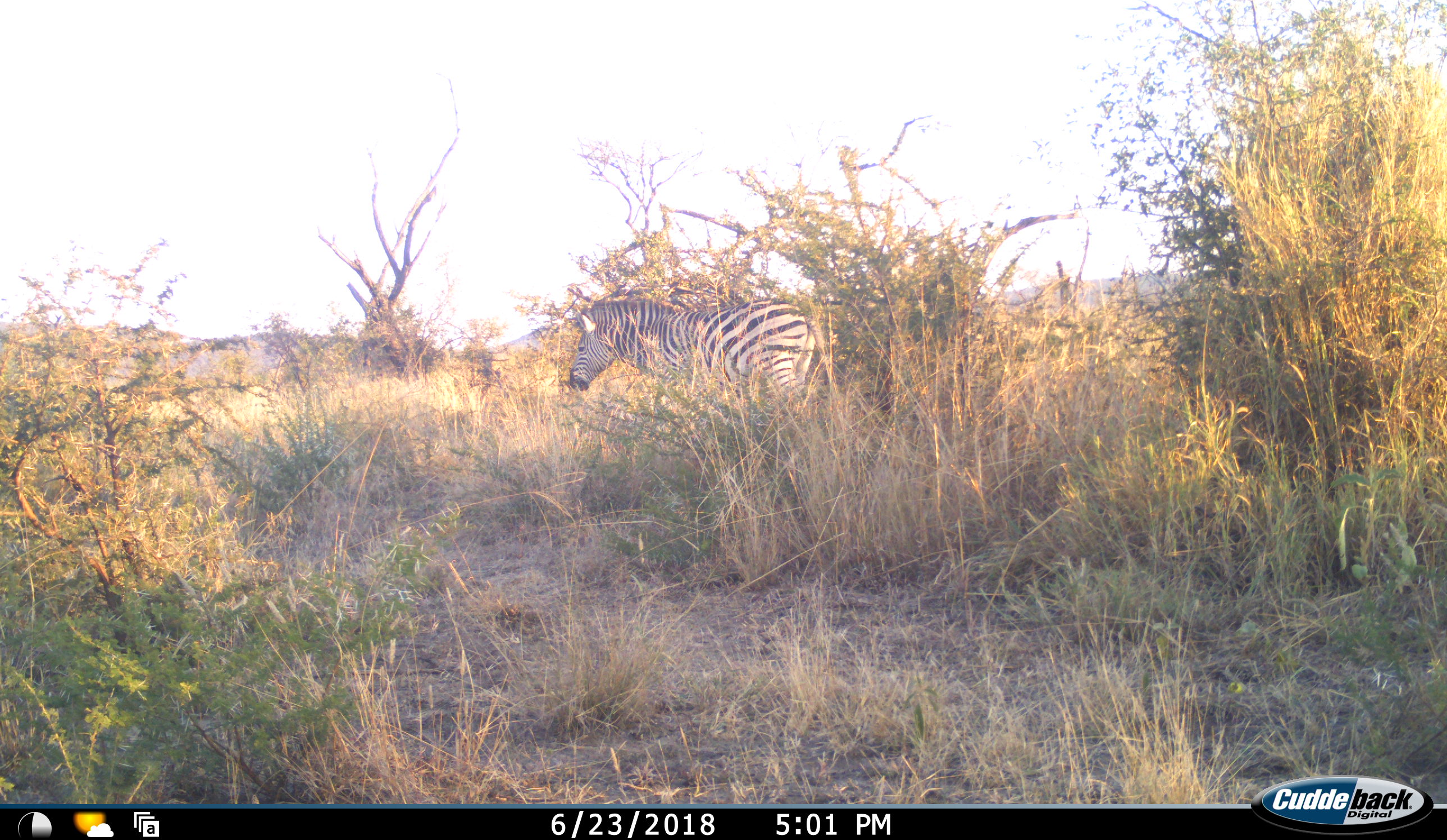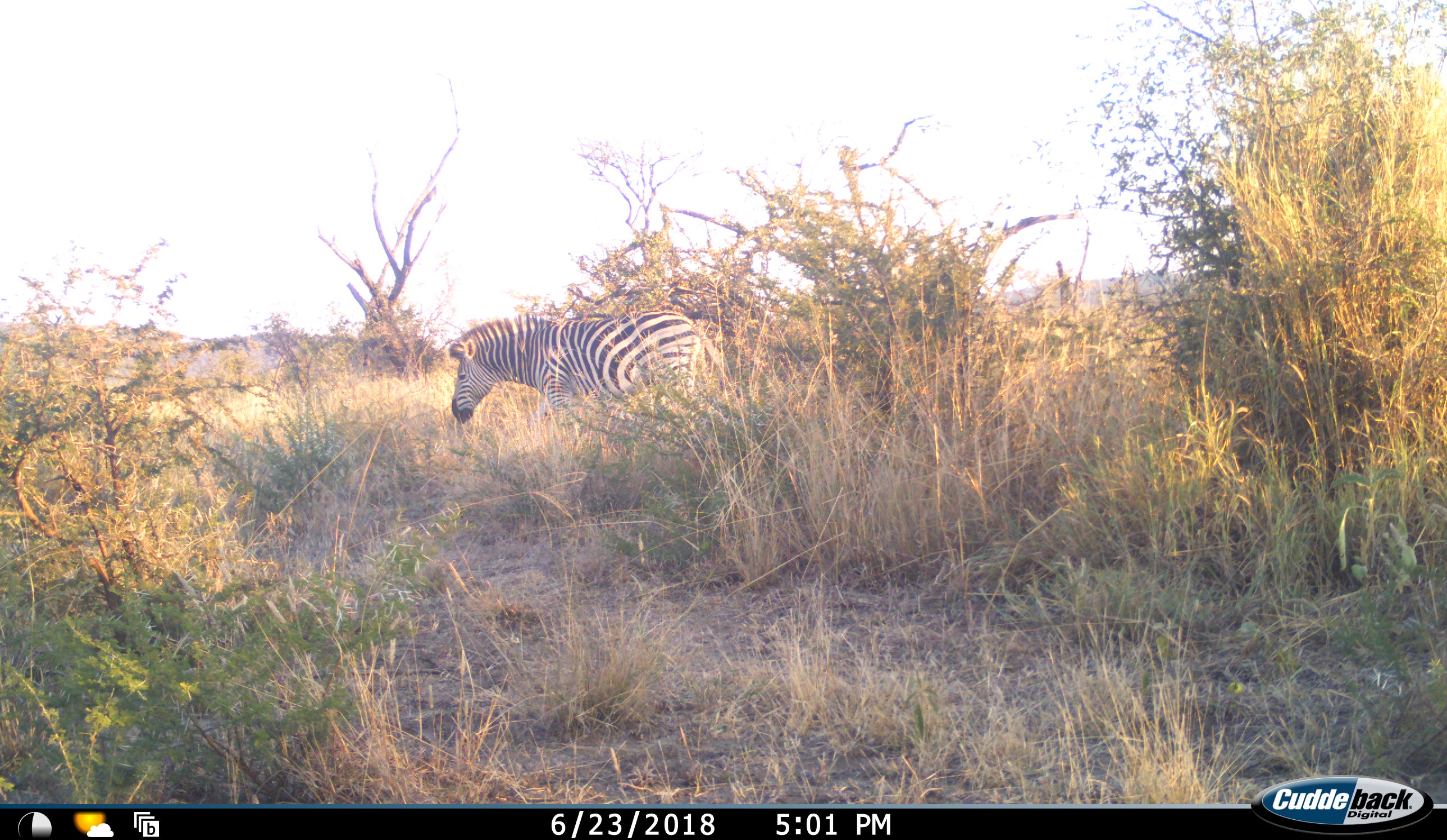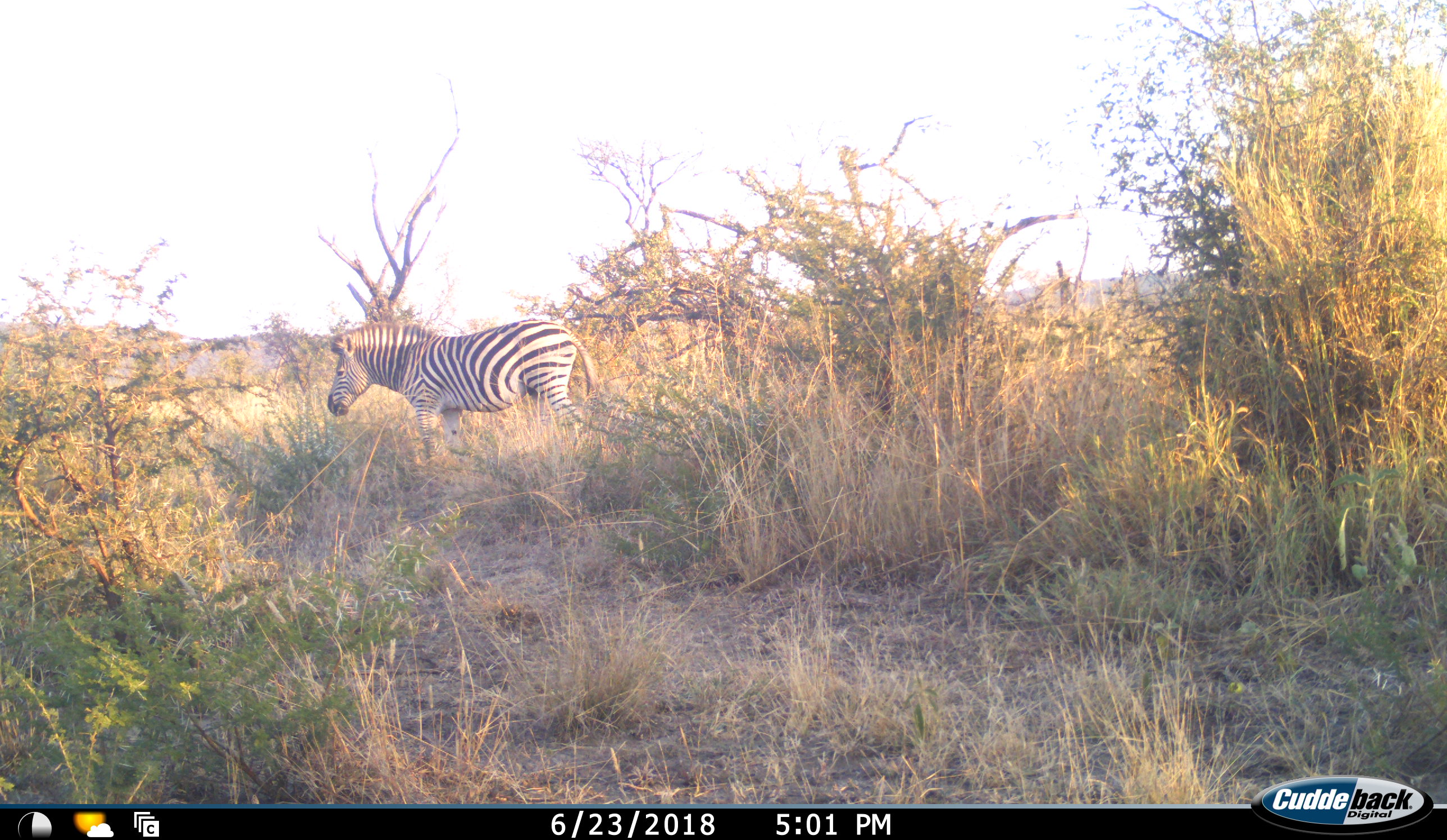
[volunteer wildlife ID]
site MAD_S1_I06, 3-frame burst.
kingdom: Animalia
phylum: Chordata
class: Mammalia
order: Perissodactyla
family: Equidae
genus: Equus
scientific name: Equus quagga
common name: plains zebra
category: zebraplains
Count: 1.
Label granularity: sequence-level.